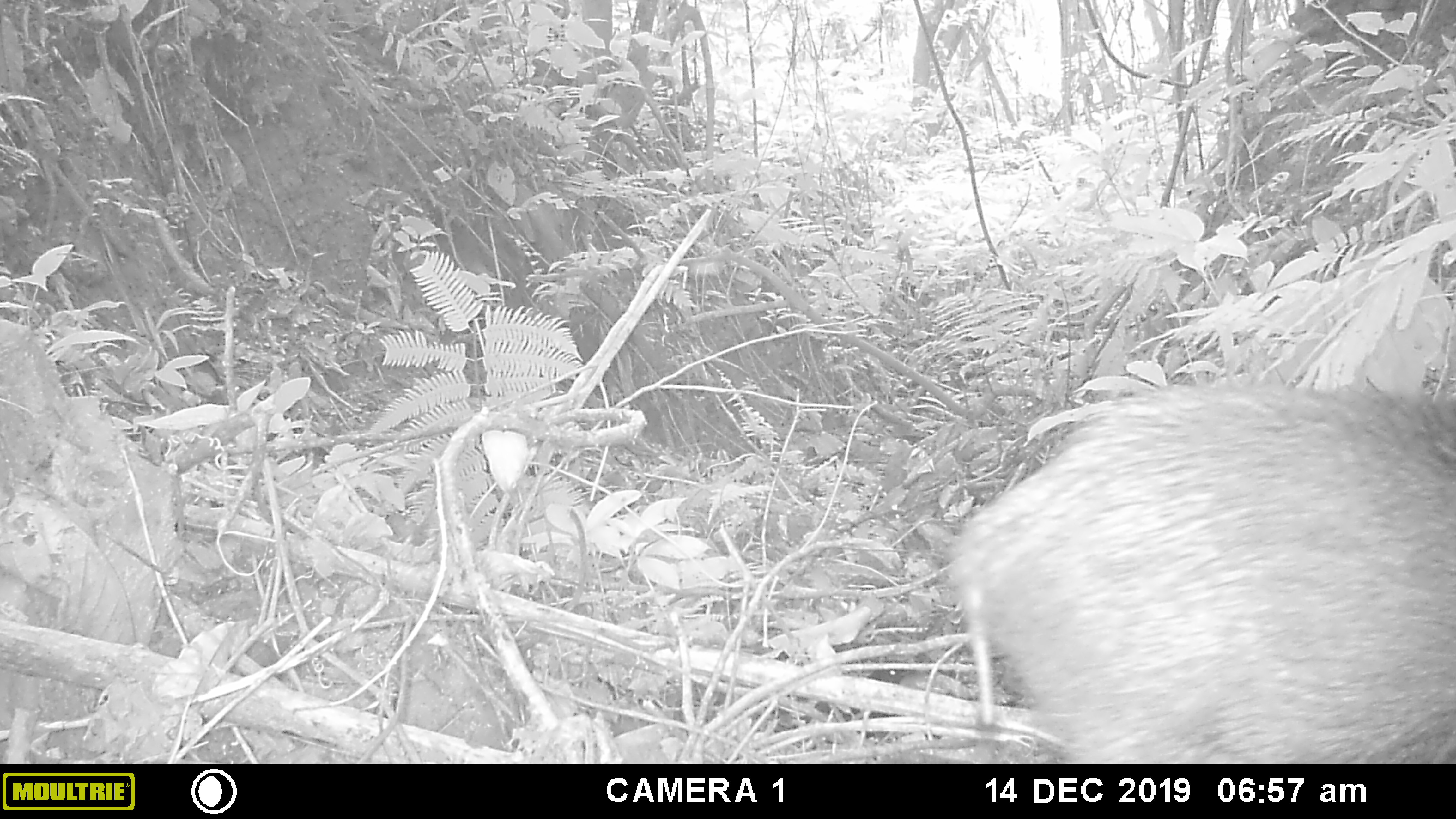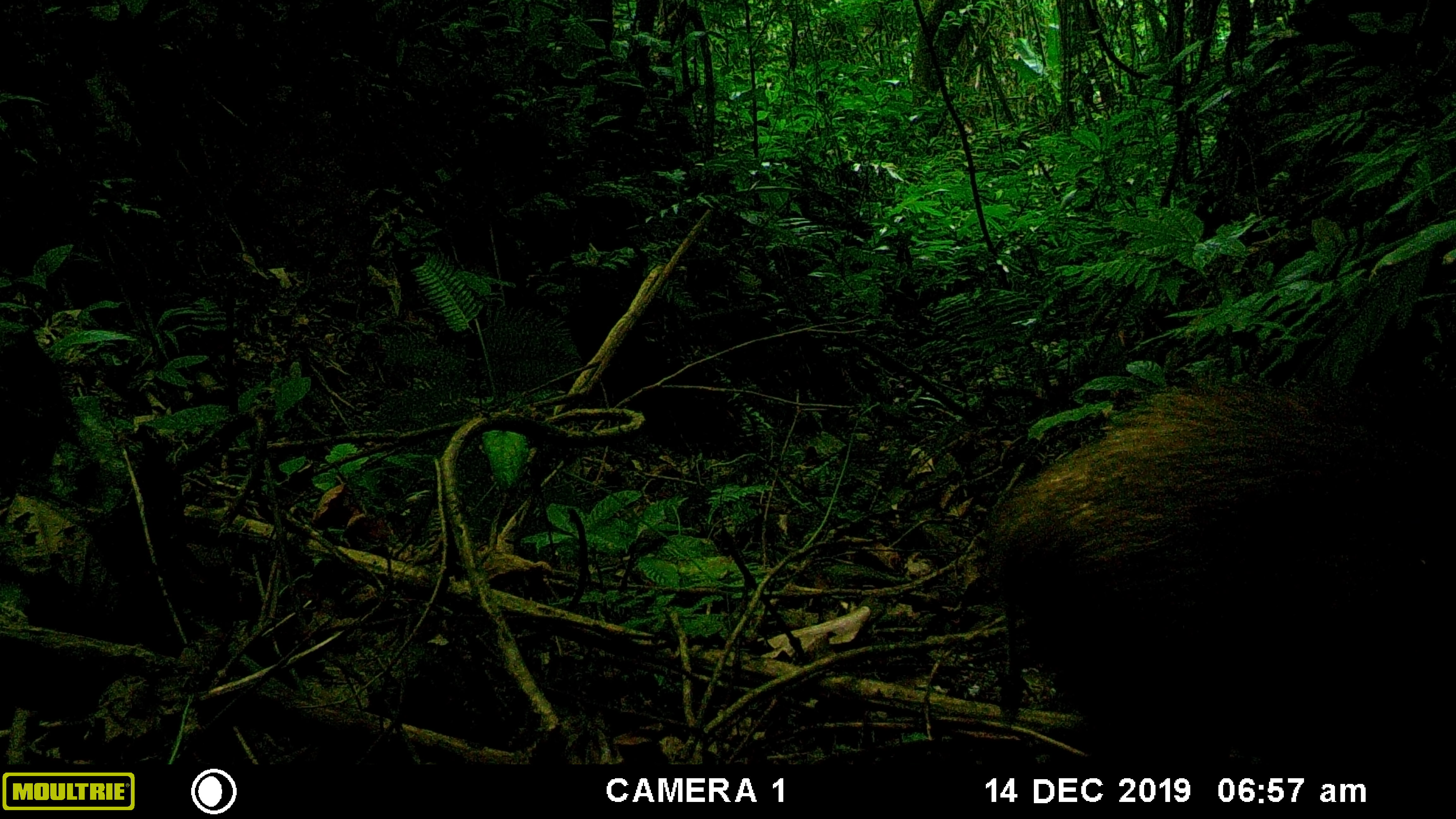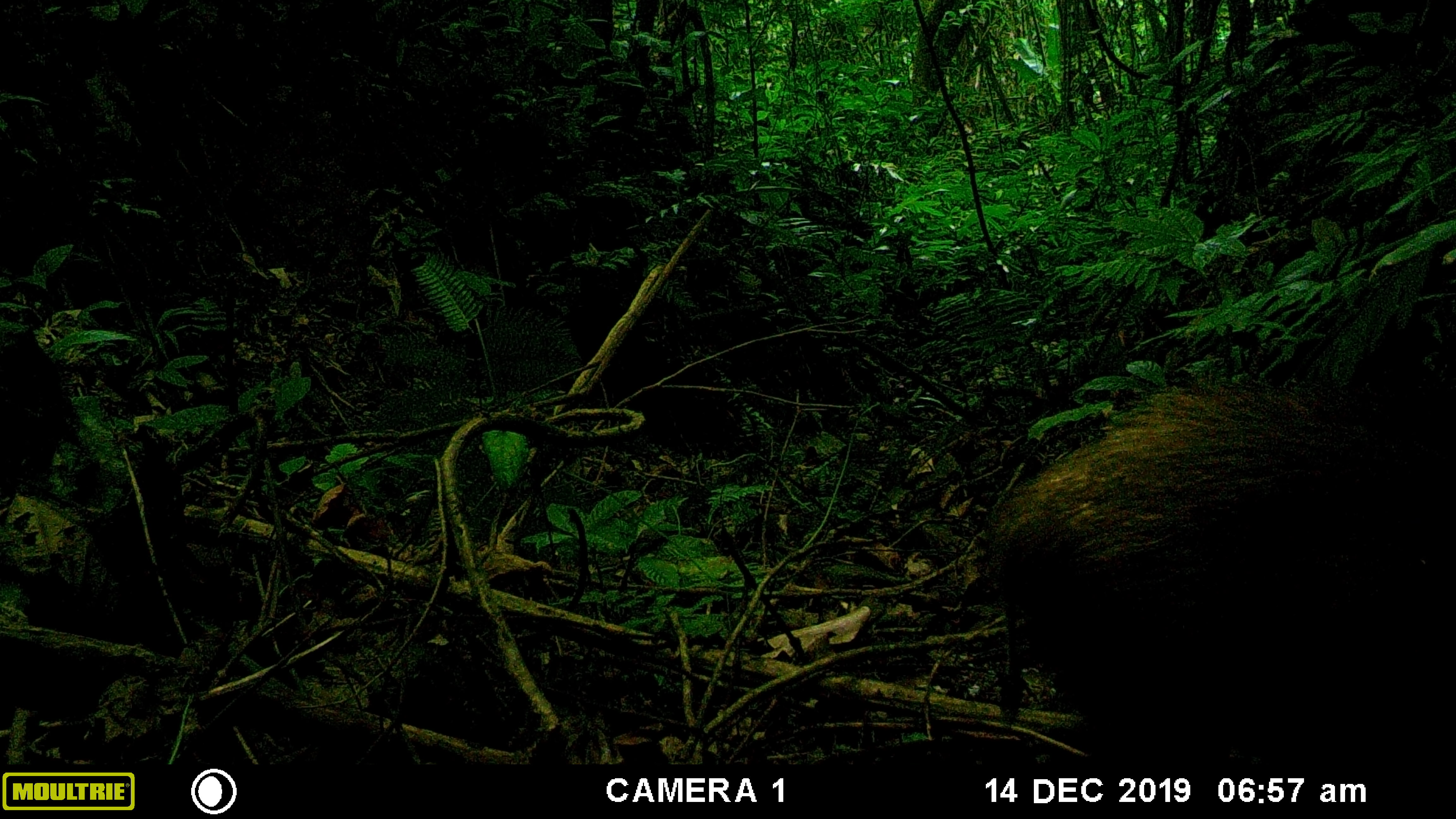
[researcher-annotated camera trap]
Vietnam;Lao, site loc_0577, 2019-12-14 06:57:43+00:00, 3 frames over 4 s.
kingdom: Animalia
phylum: Chordata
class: Mammalia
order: Artiodactyla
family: Suidae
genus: Sus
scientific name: Sus scrofa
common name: eurasian wild pig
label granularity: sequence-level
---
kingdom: Animalia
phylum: Chordata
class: Aves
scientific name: Aves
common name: bird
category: unidentified bird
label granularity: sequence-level